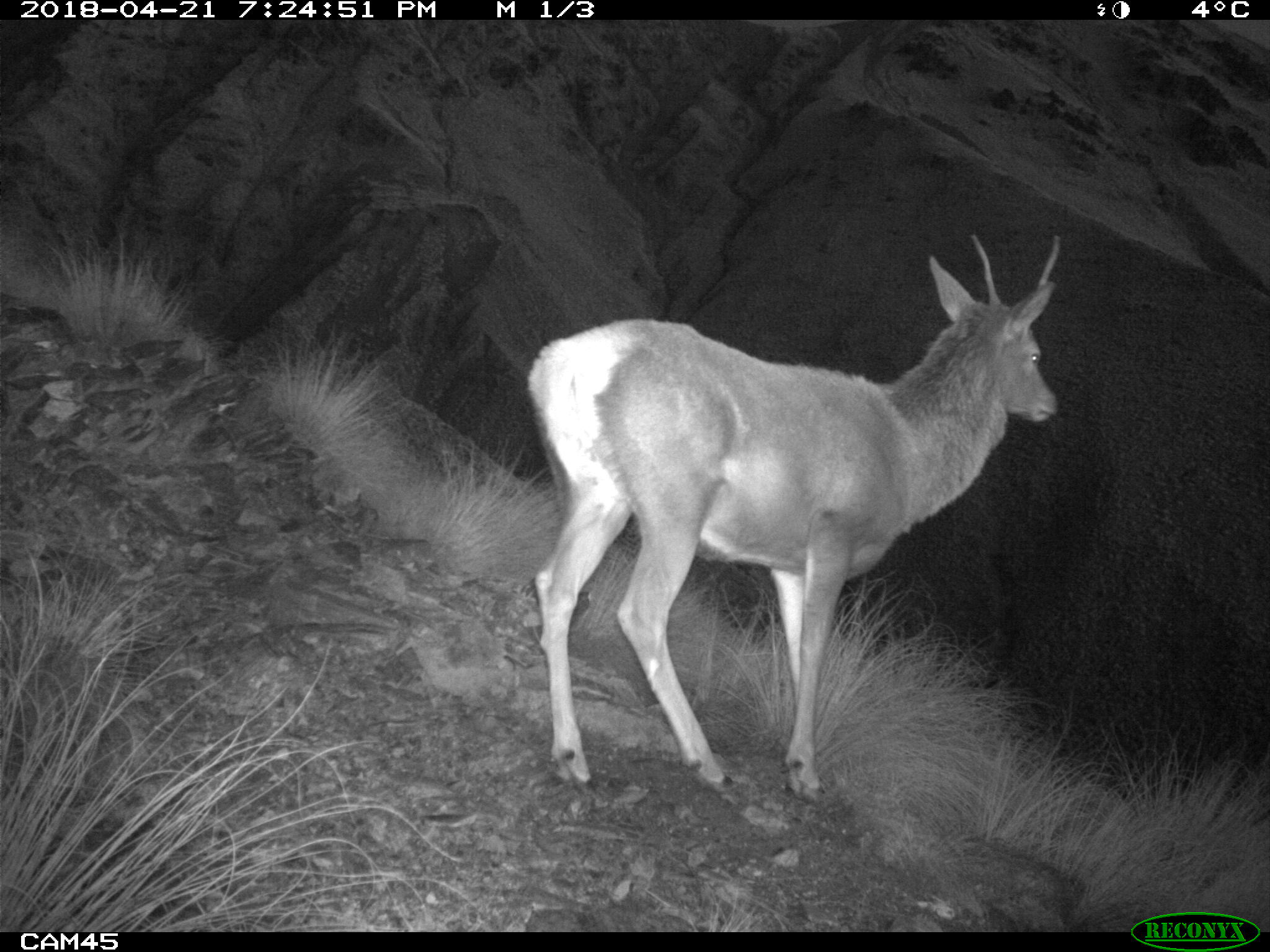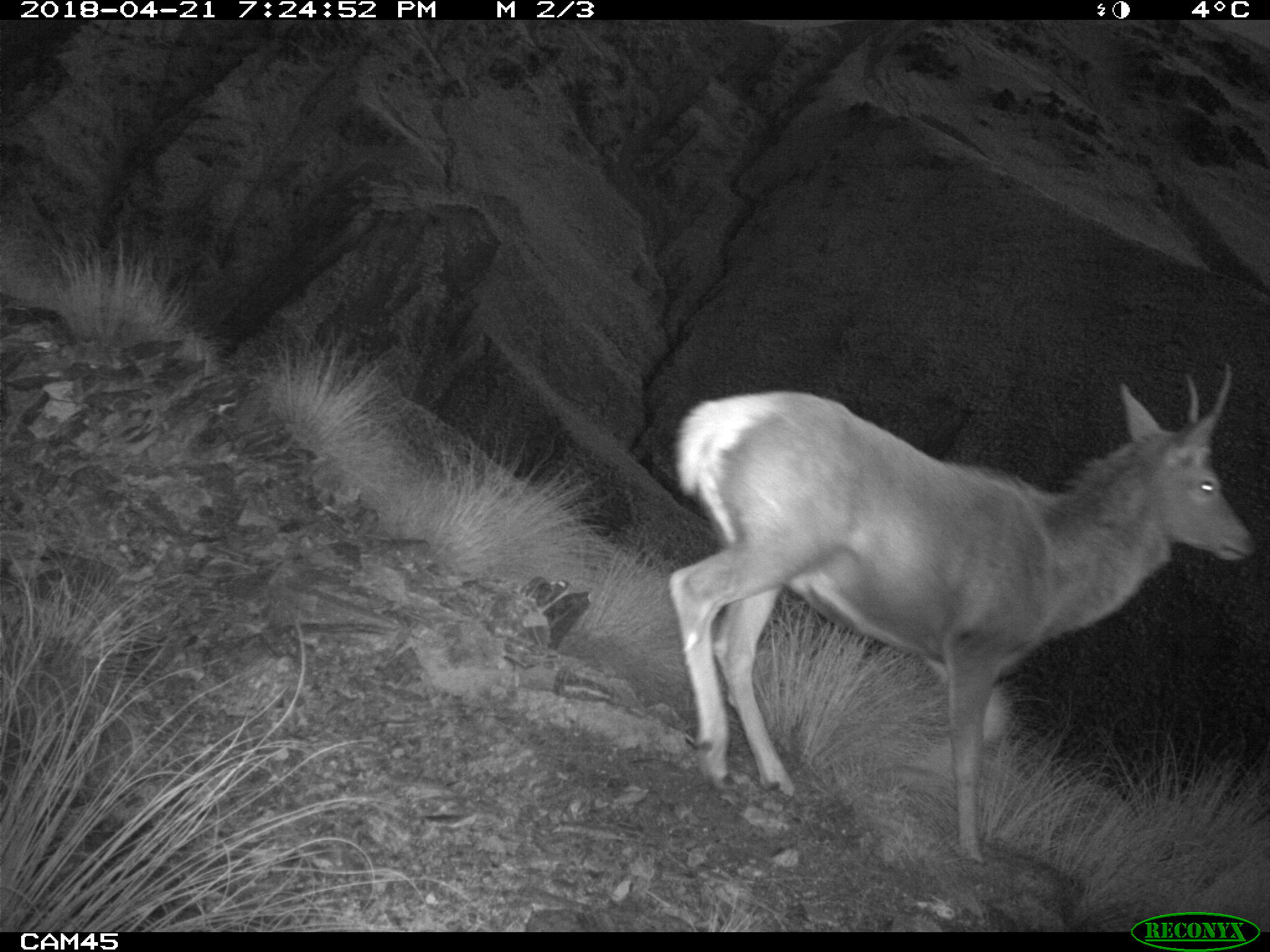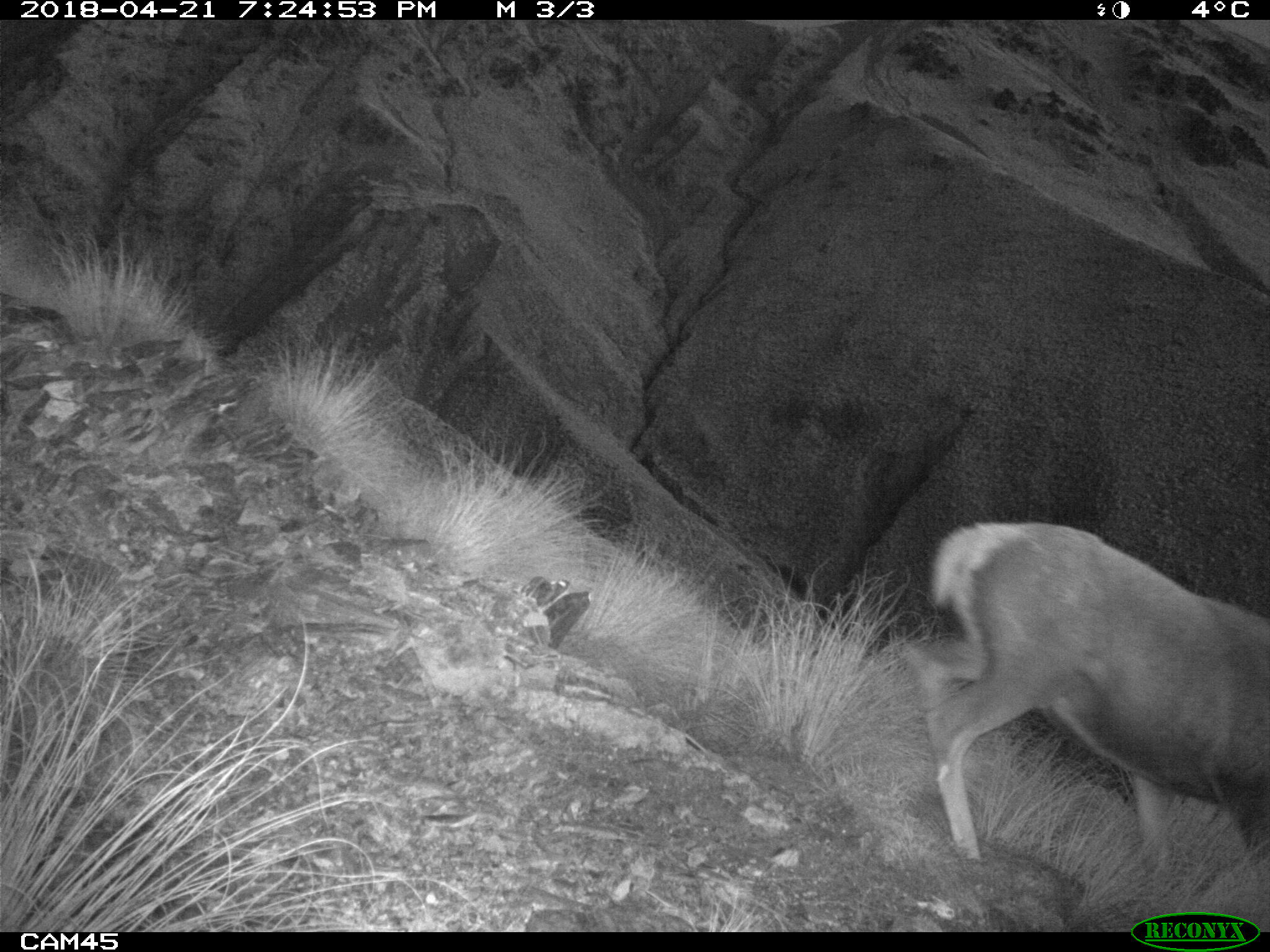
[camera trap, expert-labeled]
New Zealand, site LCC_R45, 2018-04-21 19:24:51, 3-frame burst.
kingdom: Animalia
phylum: Chordata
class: Mammalia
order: Artiodactyla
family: Cervidae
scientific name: Cervidae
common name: deer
Deer (Cervidae).